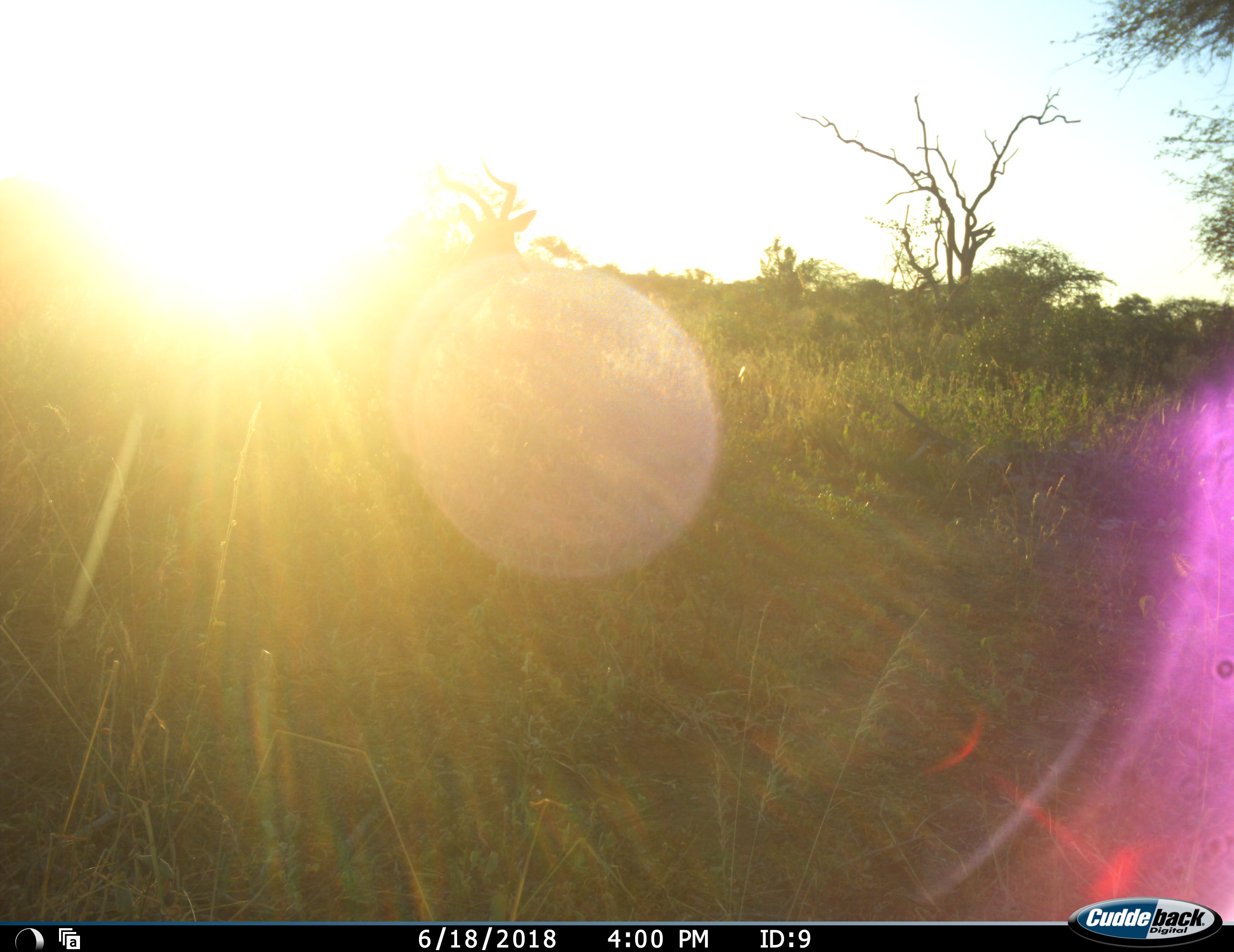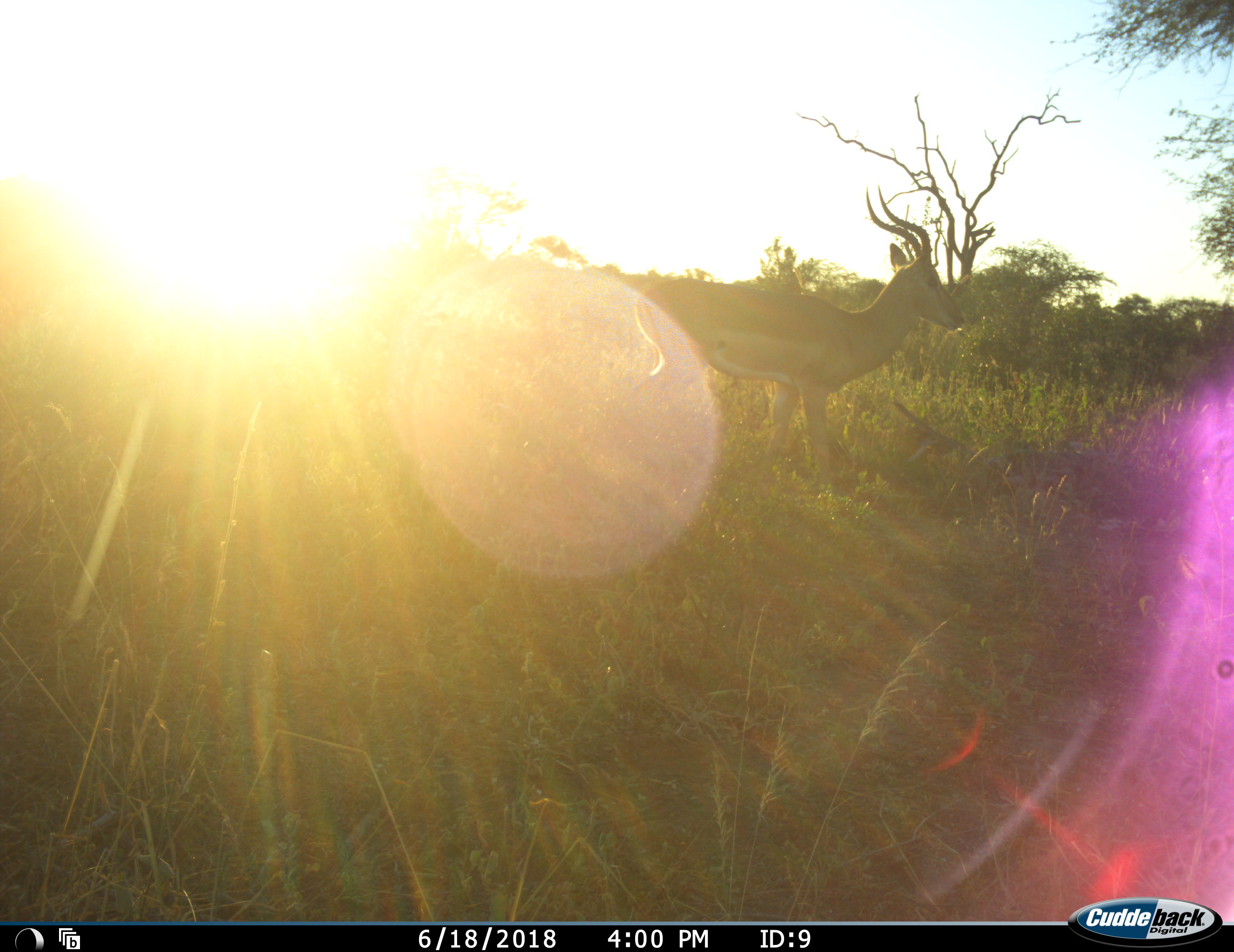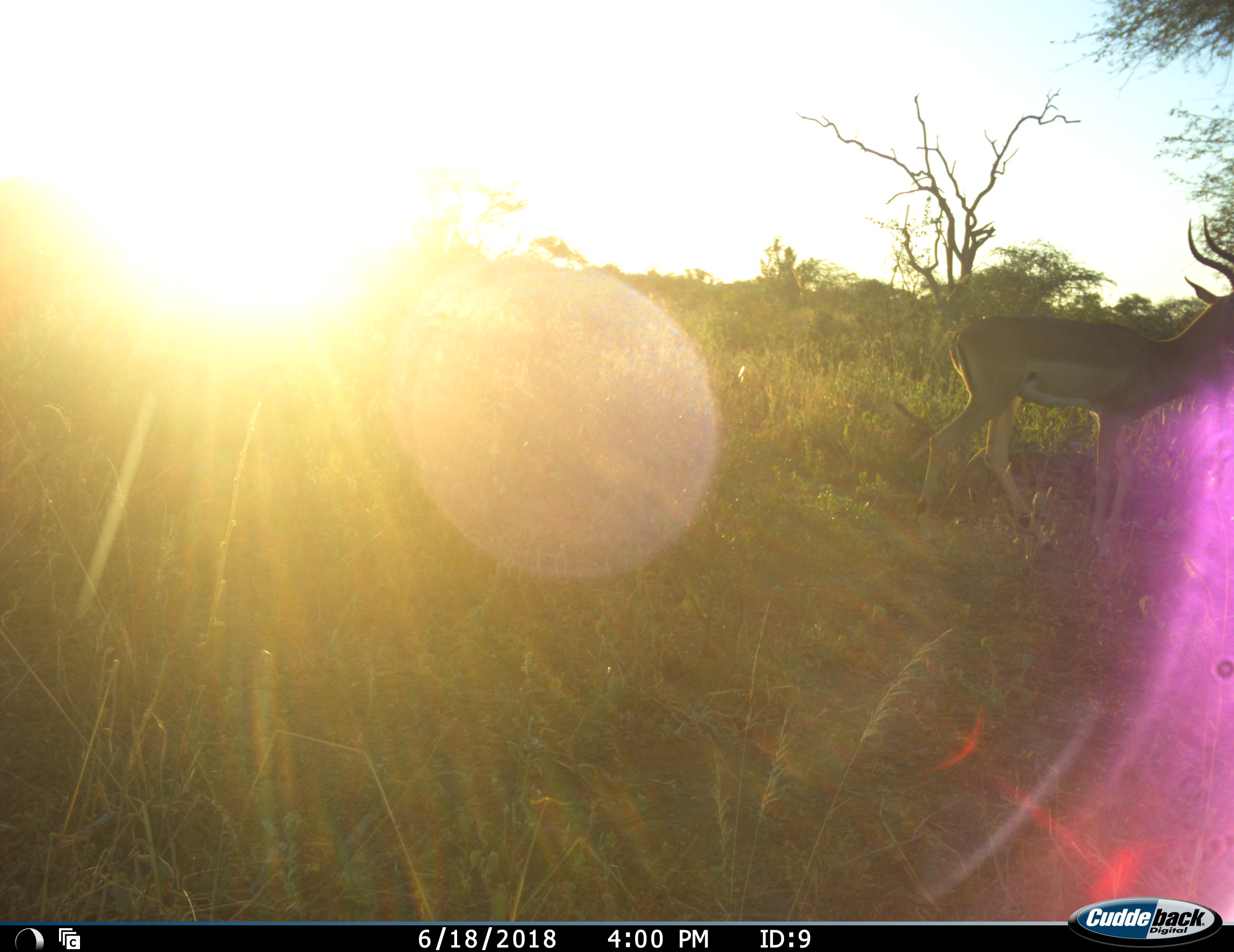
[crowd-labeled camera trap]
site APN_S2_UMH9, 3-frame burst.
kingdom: Animalia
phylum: Chordata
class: Mammalia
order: Artiodactyla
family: Bovidae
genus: Aepyceros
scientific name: Aepyceros melampus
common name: impala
Impala (Aepyceros melampus), count 1. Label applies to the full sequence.